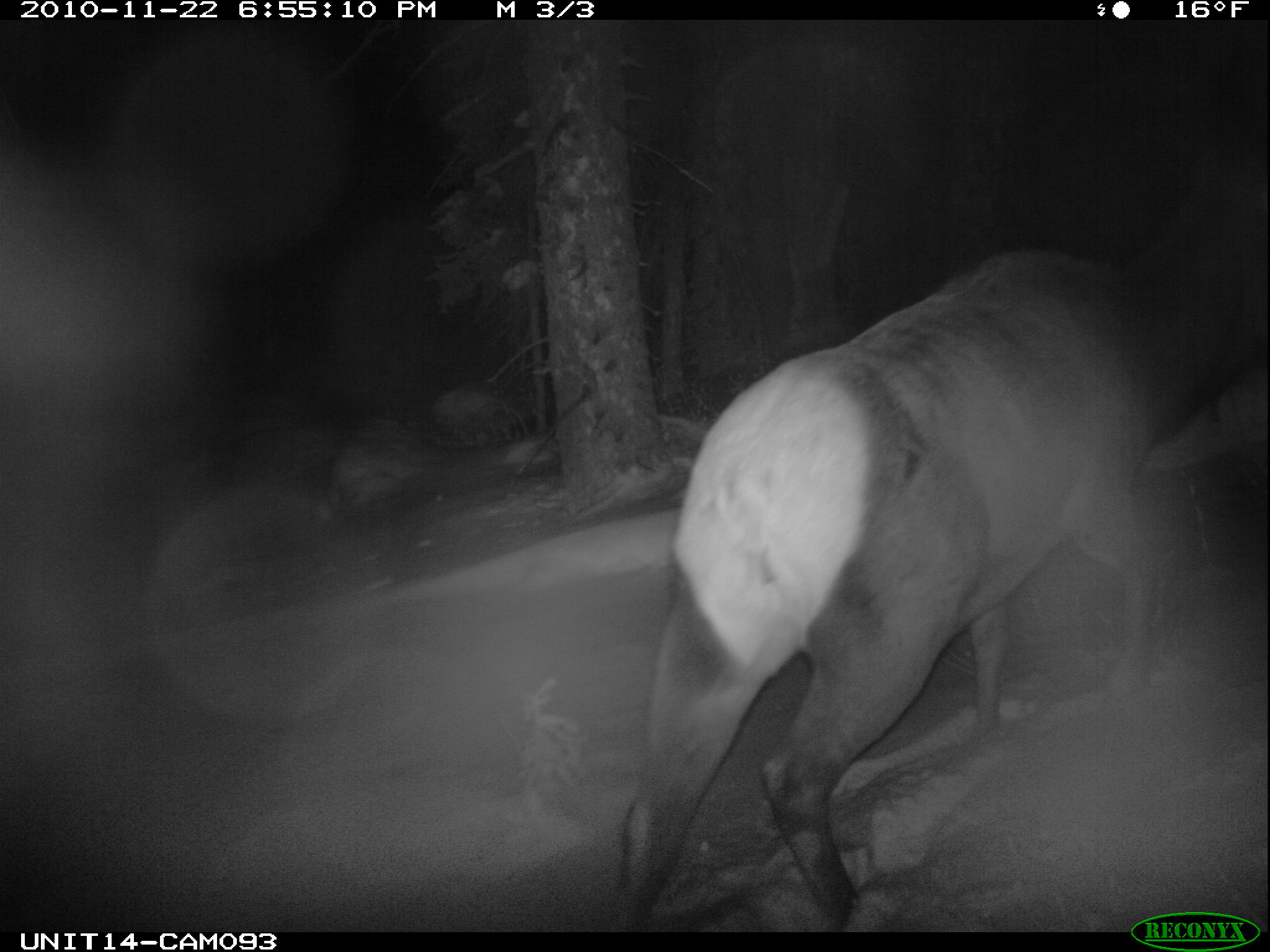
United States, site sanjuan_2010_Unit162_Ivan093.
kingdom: Animalia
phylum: Chordata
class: Mammalia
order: Artiodactyla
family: Cervidae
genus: Cervus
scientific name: Cervus elaphus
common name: red deer